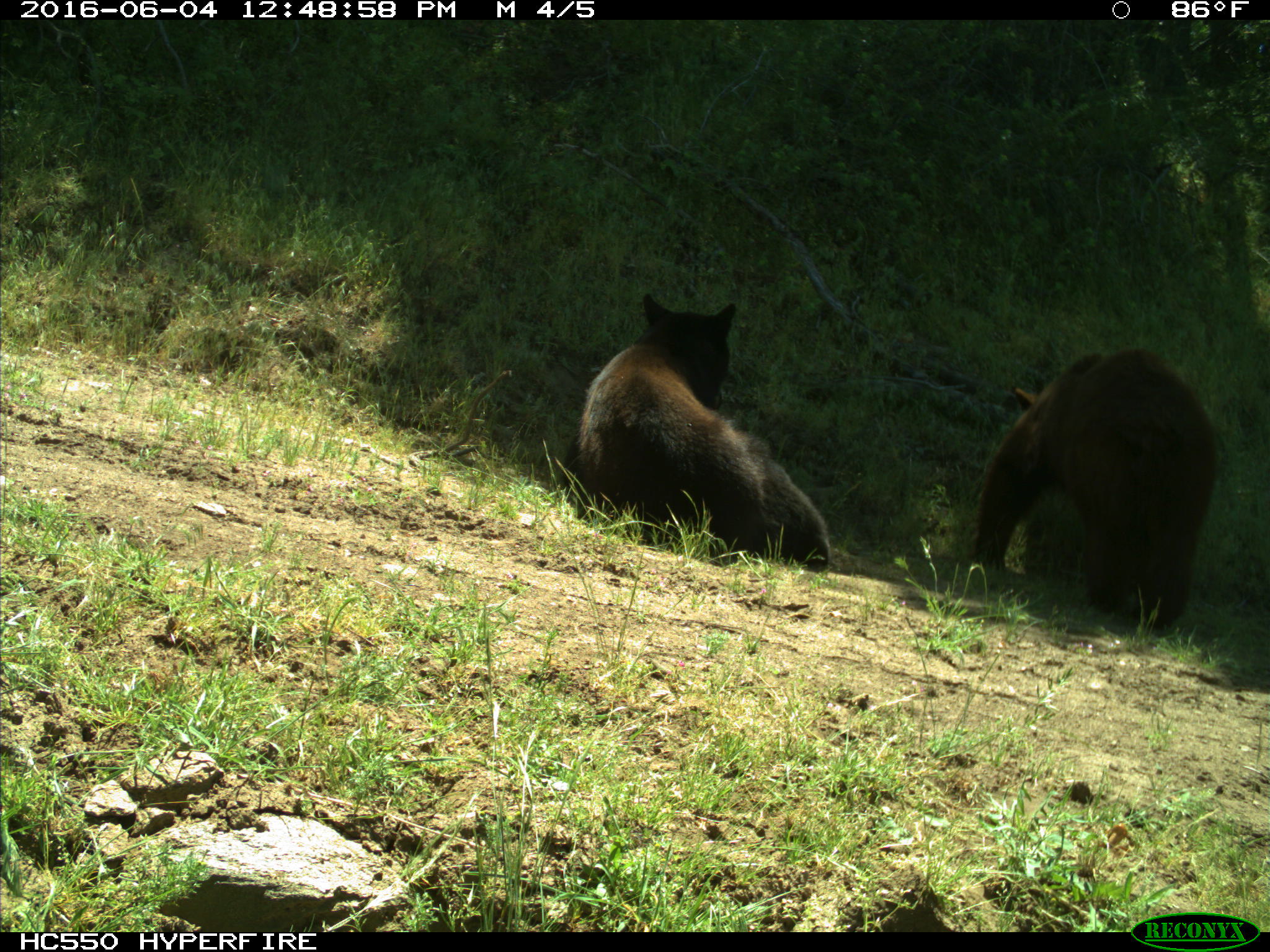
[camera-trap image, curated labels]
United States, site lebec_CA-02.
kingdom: Animalia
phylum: Chordata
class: Mammalia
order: Carnivora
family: Ursidae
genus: Ursus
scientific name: Ursus americanus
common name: american black bear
Ursus americanus (american black bear).